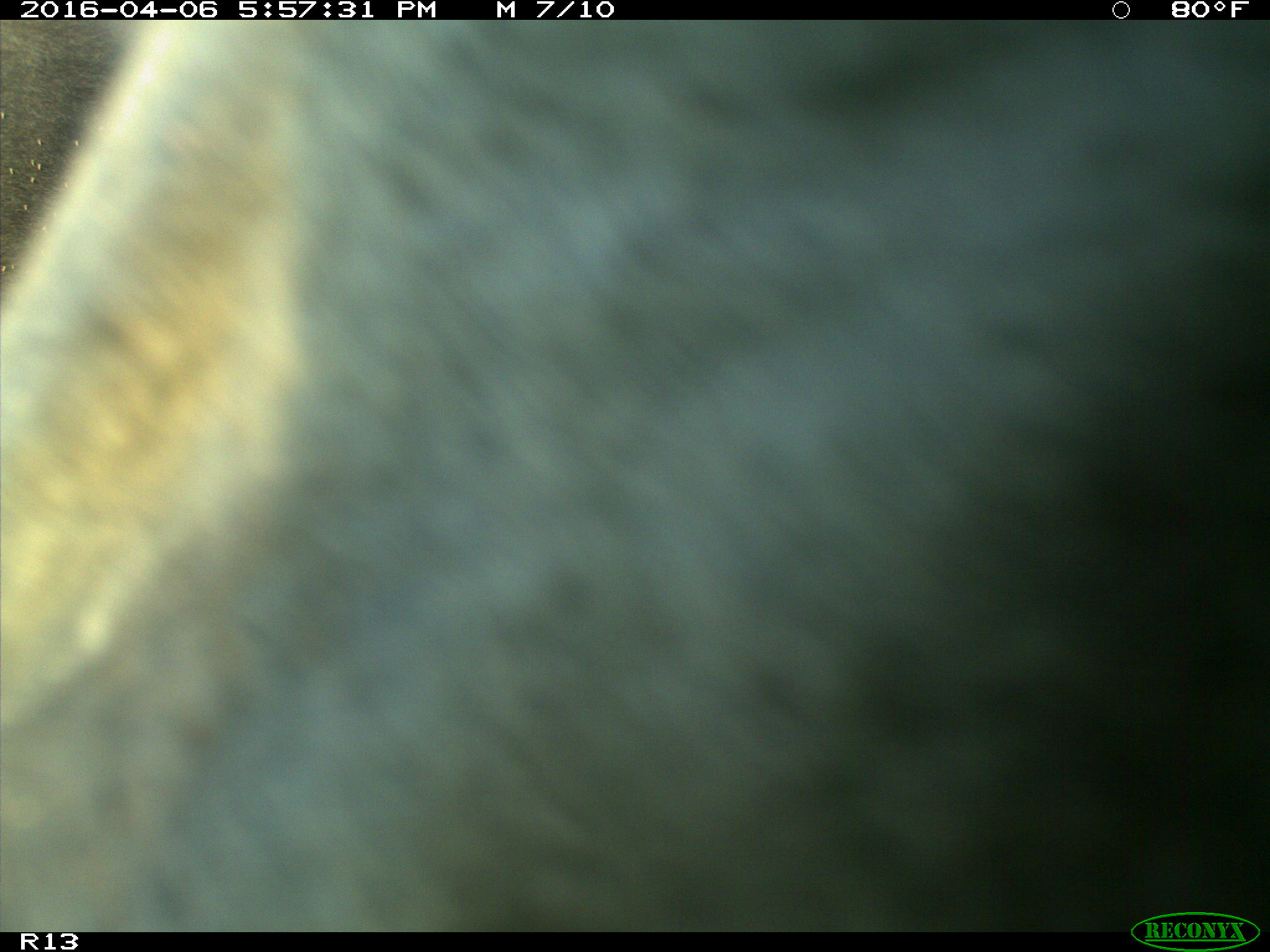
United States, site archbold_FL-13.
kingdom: Animalia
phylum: Chordata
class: Mammalia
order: Artiodactyla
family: Bovidae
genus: Bos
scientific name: Bos taurus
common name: domestic cow